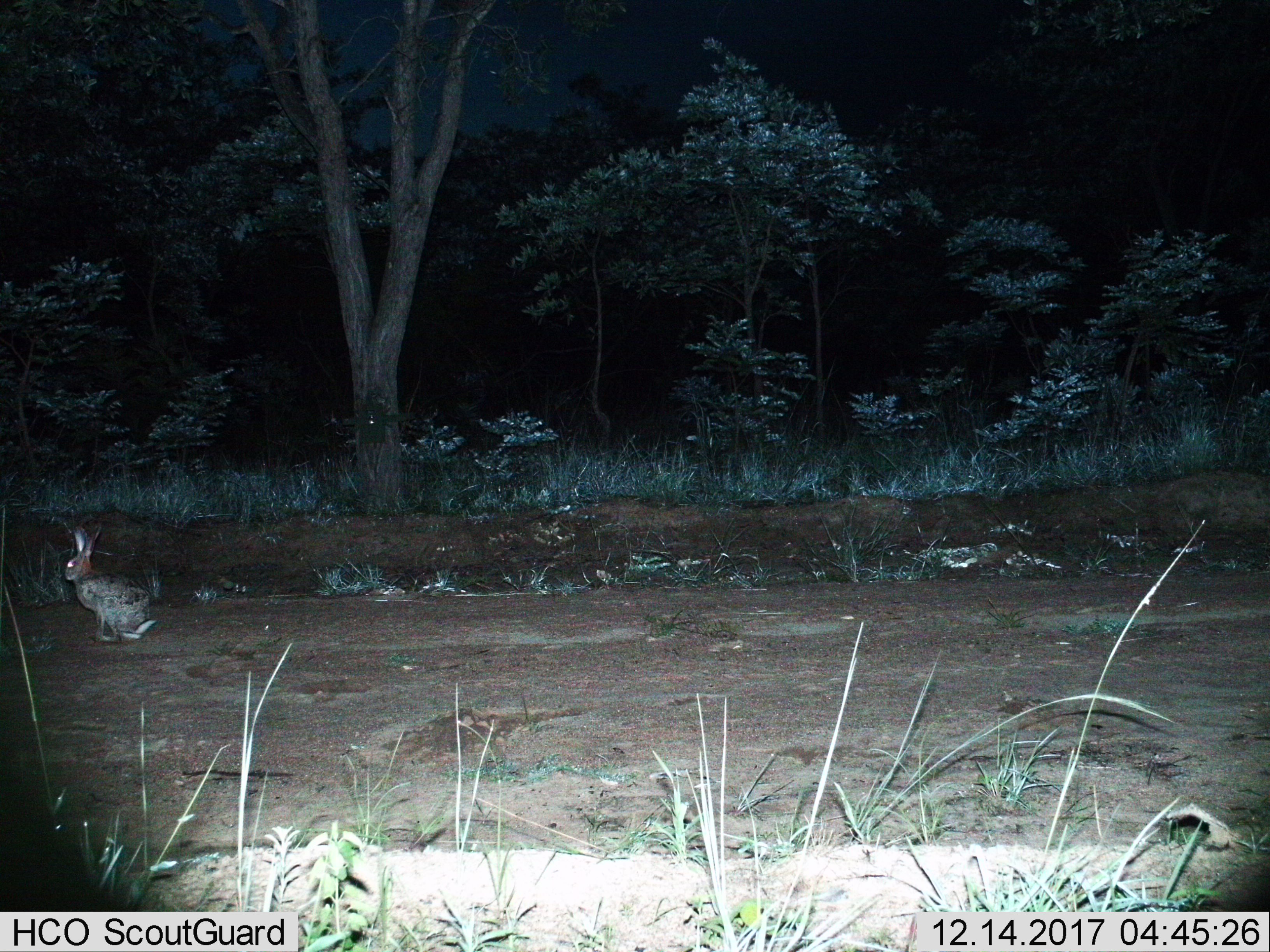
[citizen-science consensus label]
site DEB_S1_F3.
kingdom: Animalia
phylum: Chordata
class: Mammalia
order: Lagomorpha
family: Leporidae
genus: Lepus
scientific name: Lepus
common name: hare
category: hareunknown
Hareunknown (hare) (Lepus), count 1. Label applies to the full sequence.